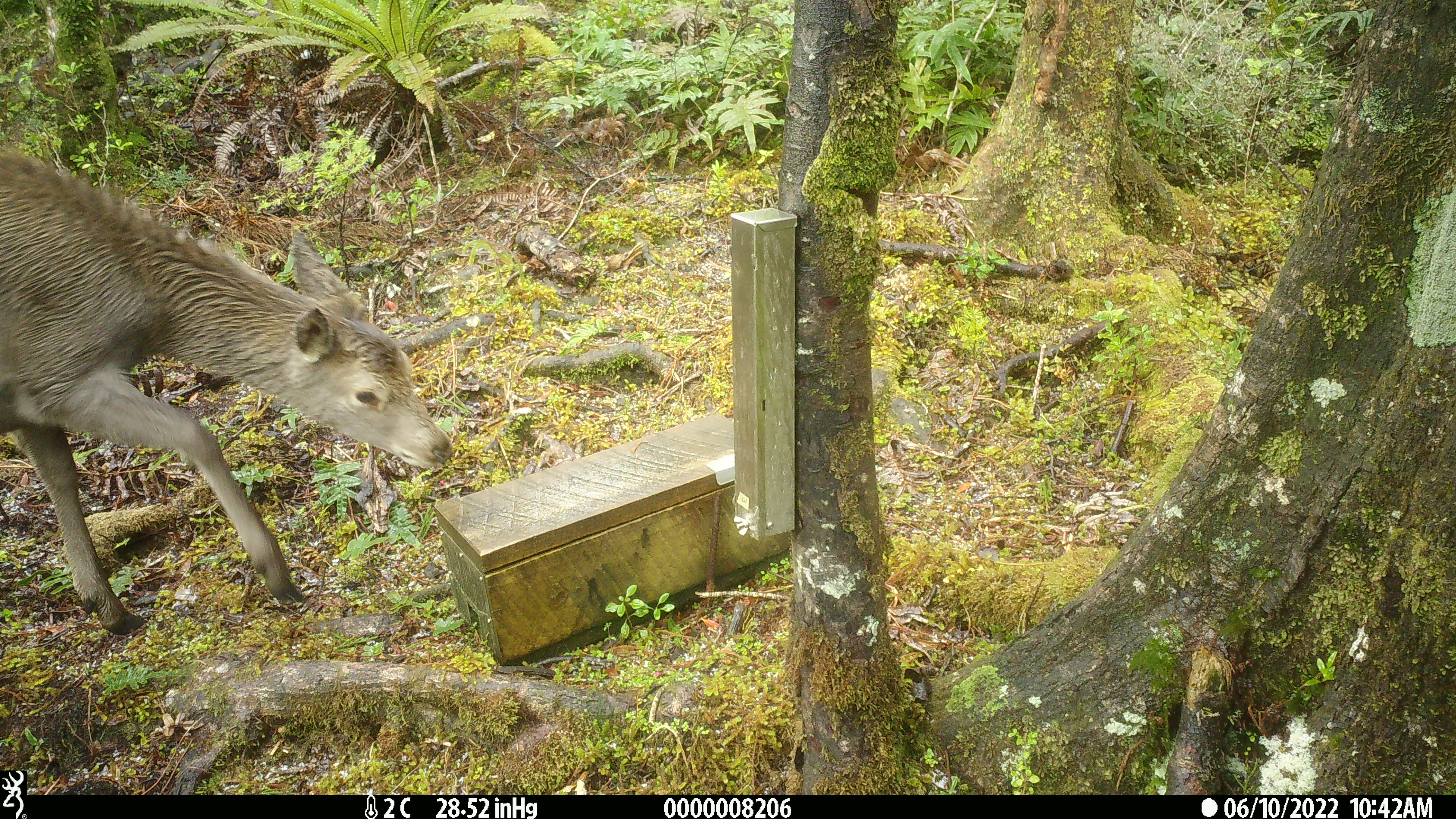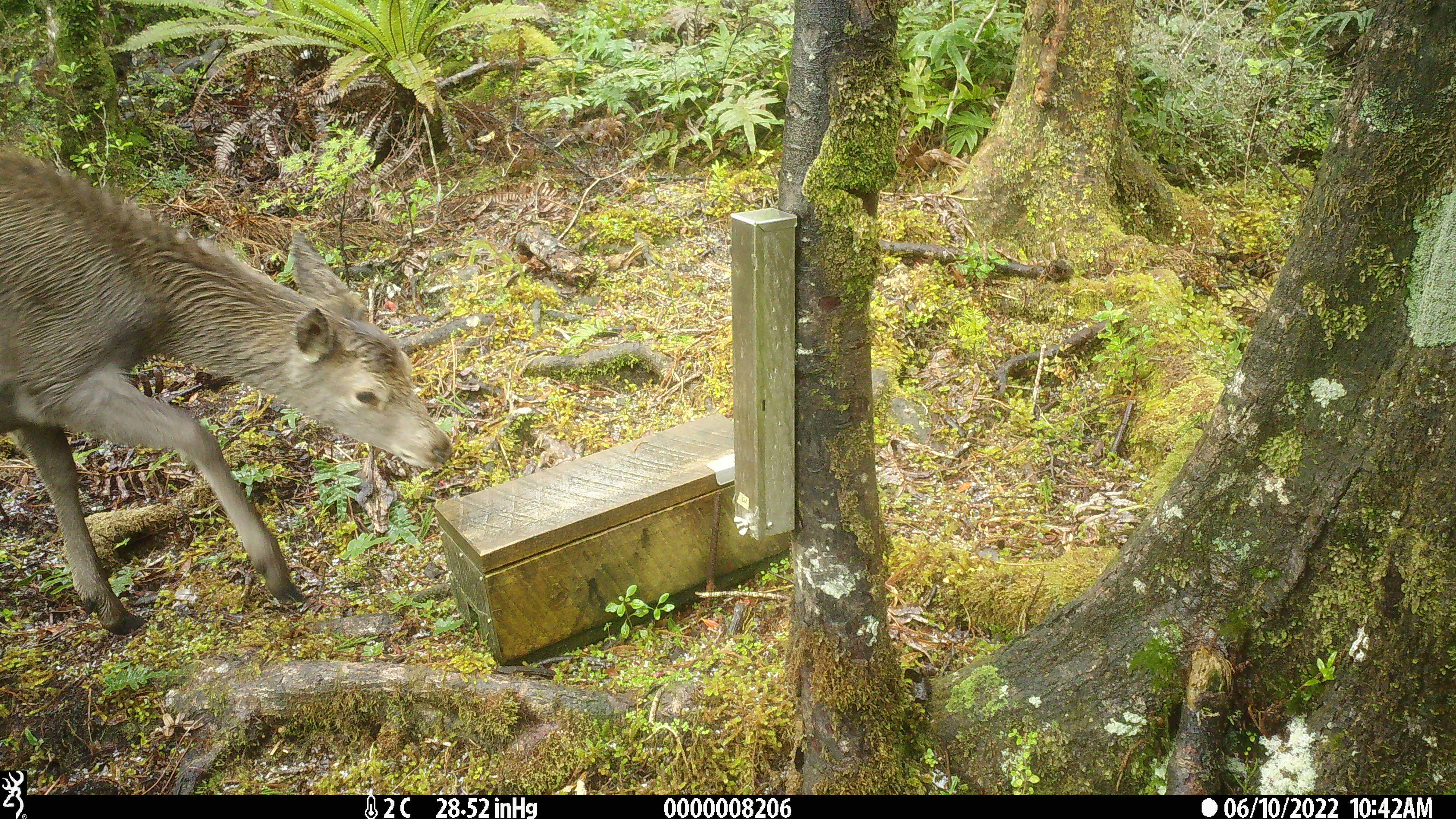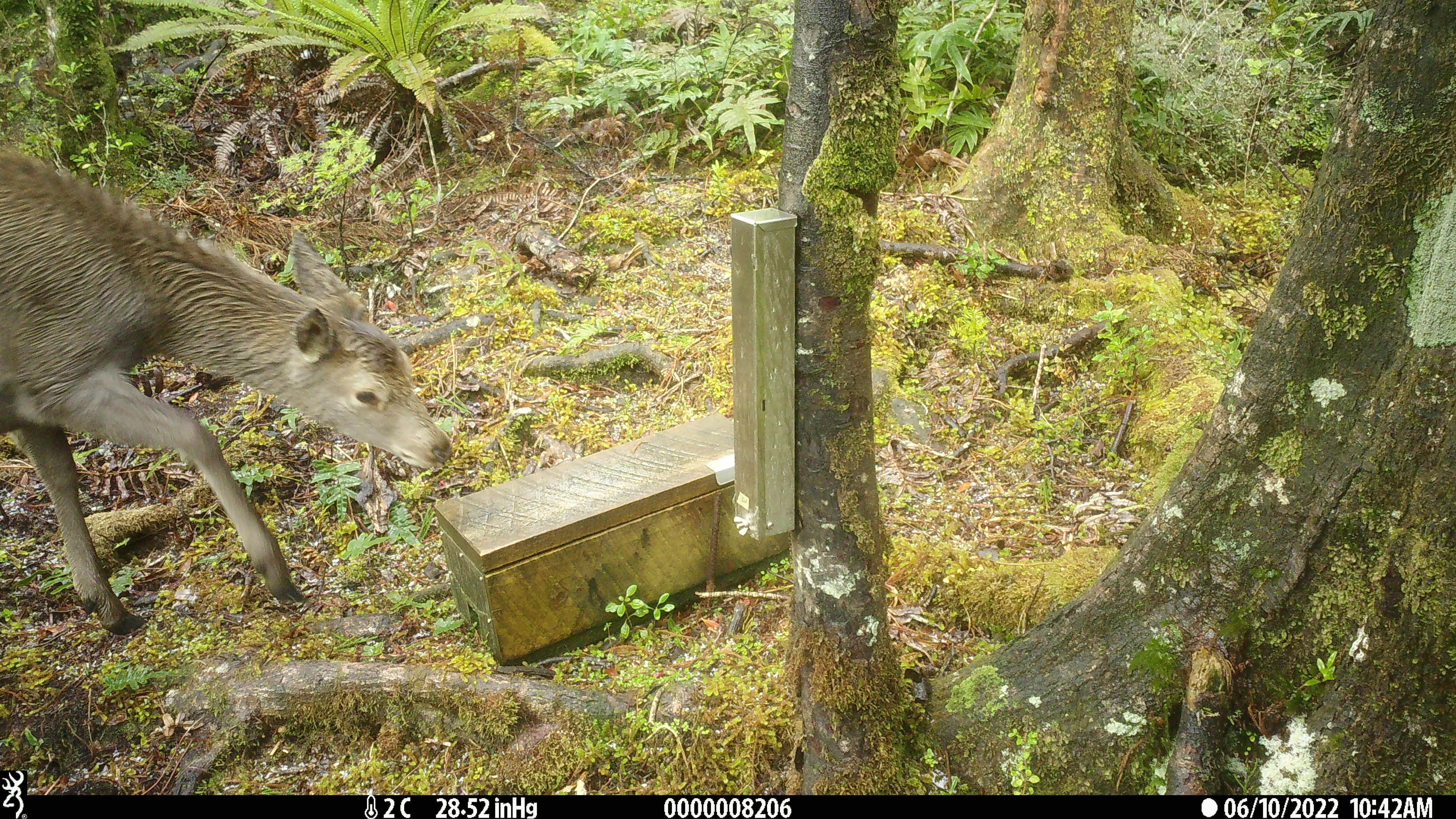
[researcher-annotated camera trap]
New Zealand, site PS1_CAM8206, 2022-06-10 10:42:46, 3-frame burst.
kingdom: Animalia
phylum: Chordata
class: Mammalia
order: Artiodactyla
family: Cervidae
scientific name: Cervidae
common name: deer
Deer (Cervidae).